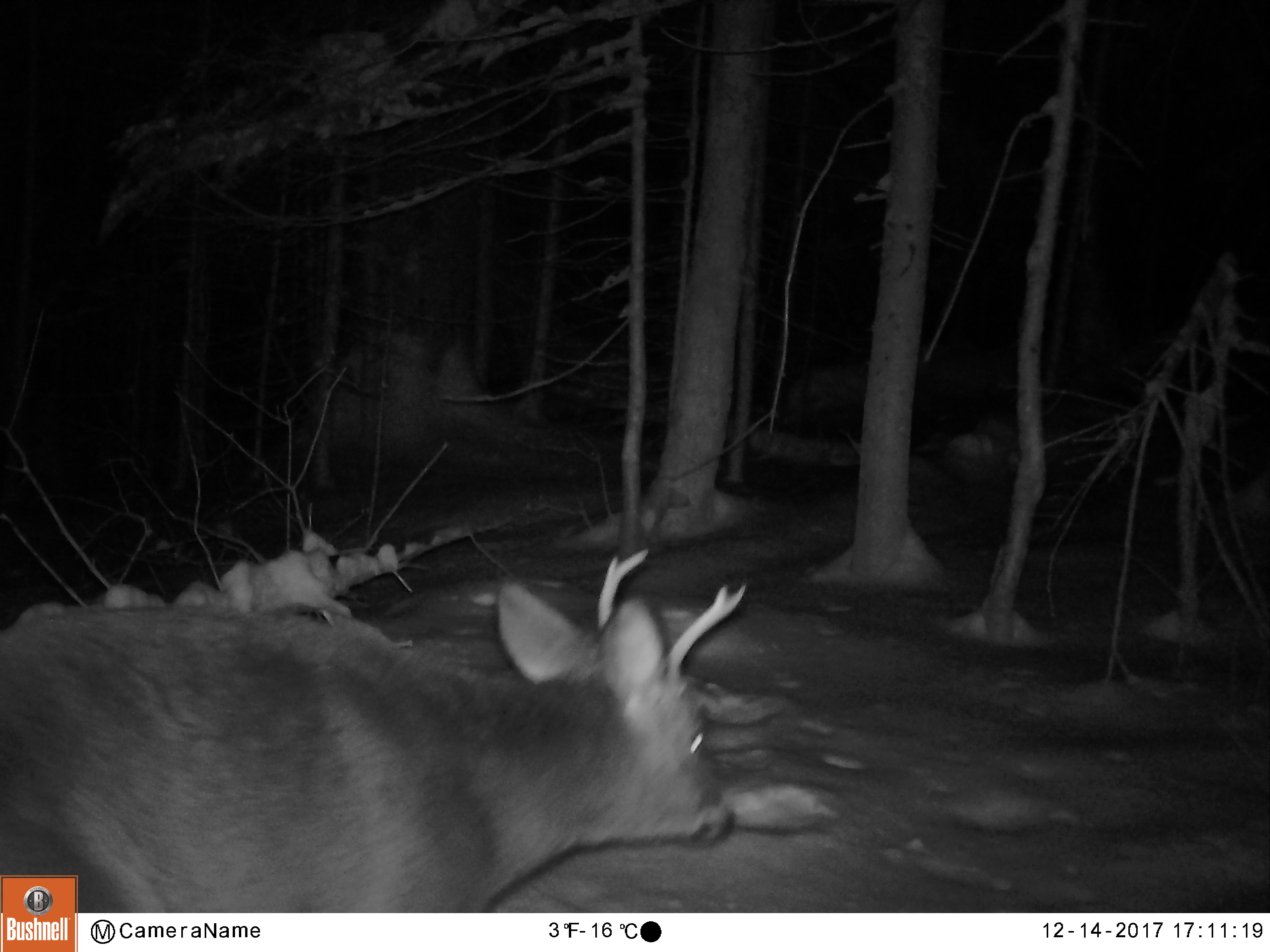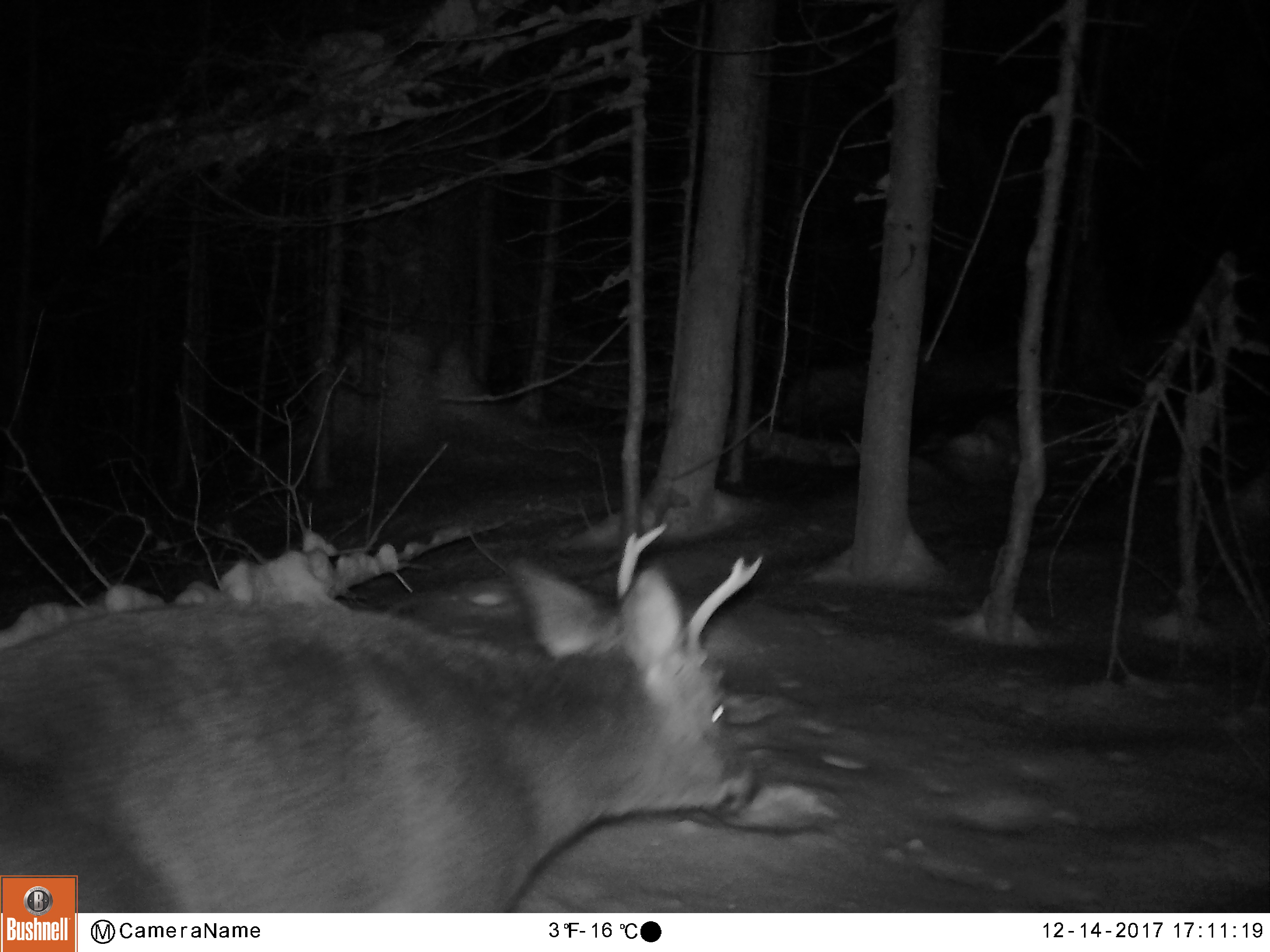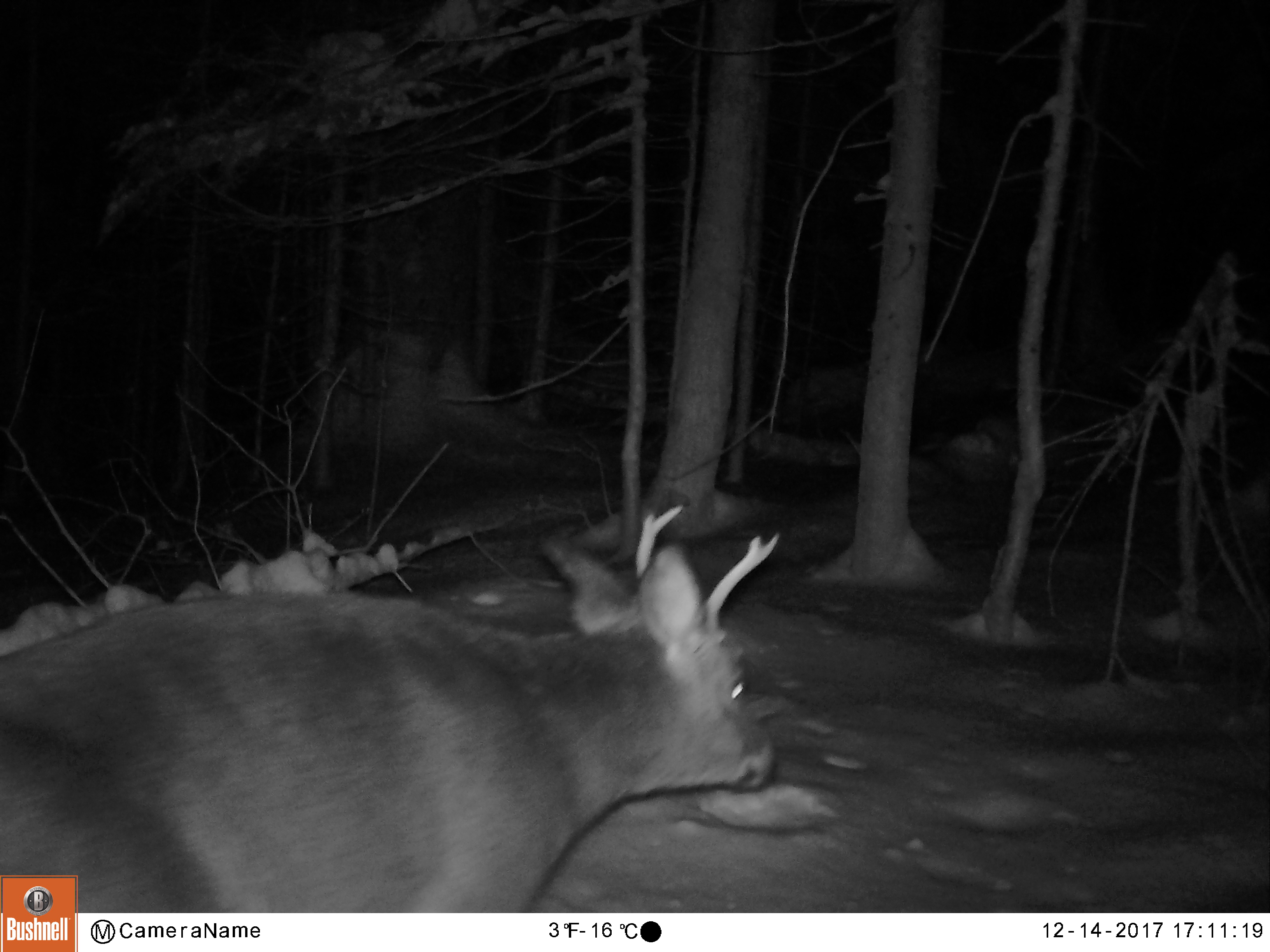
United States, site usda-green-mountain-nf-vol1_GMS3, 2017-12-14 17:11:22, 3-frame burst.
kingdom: Animalia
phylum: Chordata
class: Mammalia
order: Artiodactyla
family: Cervidae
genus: Odocoileus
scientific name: Odocoileus virginianus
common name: white-tailed deer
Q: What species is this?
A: White-tailed deer (Odocoileus virginianus).